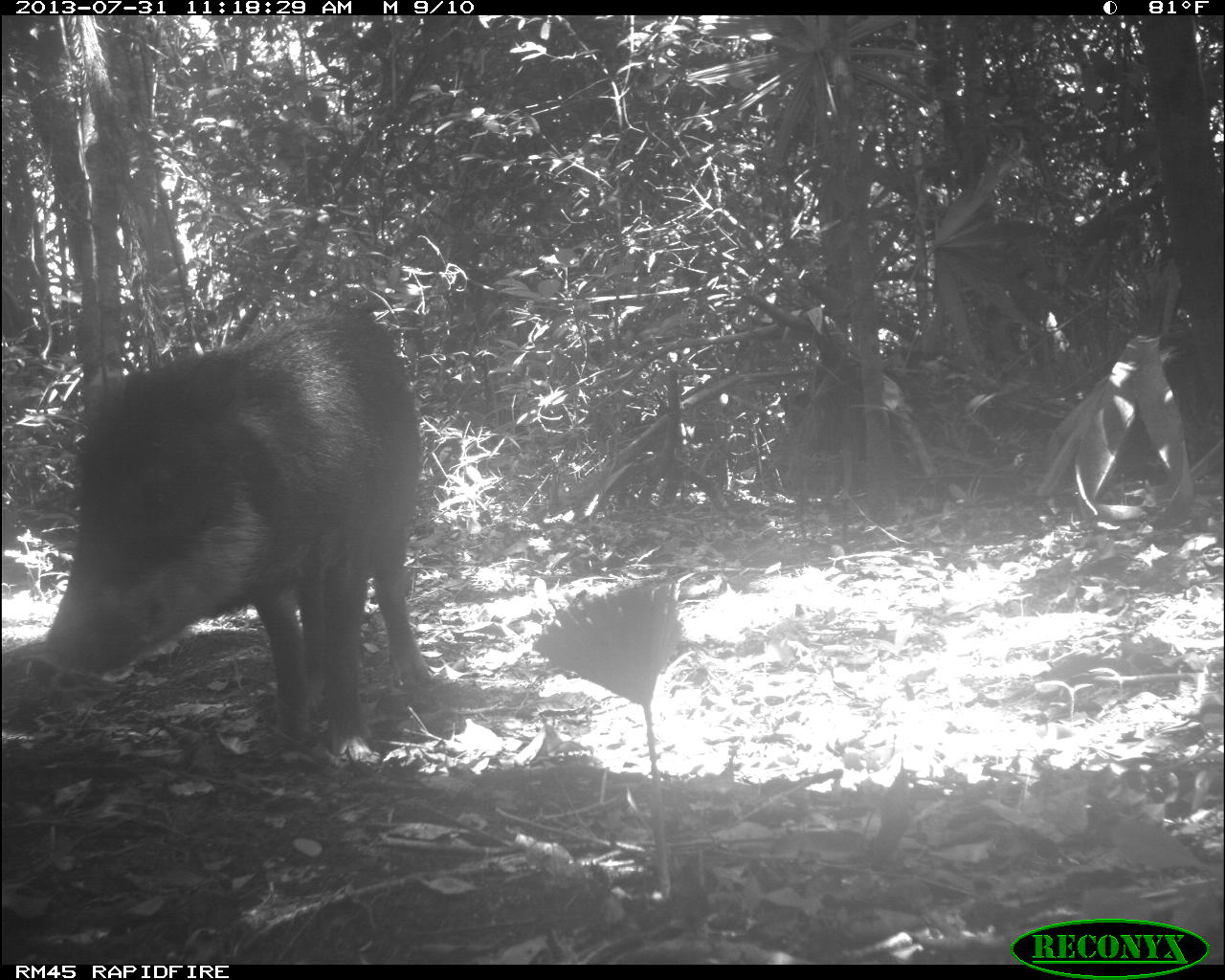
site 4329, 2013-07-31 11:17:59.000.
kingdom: Animalia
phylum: Chordata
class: Mammalia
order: Artiodactyla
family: Tayassuidae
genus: Tayassu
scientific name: Tayassu pecari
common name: white-lipped peccary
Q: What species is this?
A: Tayassu pecari (white-lipped peccary).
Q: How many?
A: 1.